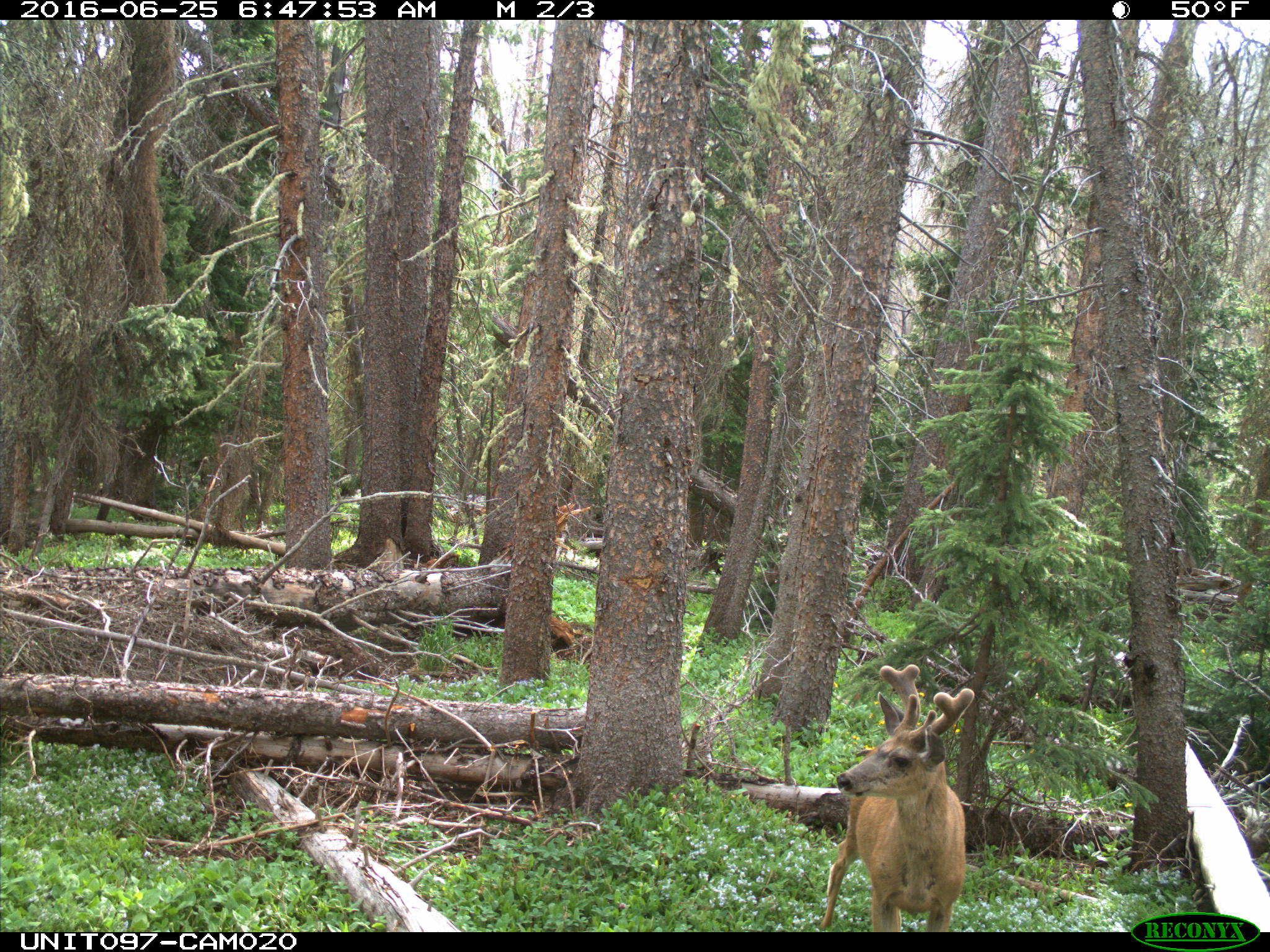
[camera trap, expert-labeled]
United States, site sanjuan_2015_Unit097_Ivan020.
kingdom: Animalia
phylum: Chordata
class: Mammalia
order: Artiodactyla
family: Cervidae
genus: Odocoileus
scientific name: Odocoileus hemionus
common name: mule deer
Odocoileus hemionus (mule deer).